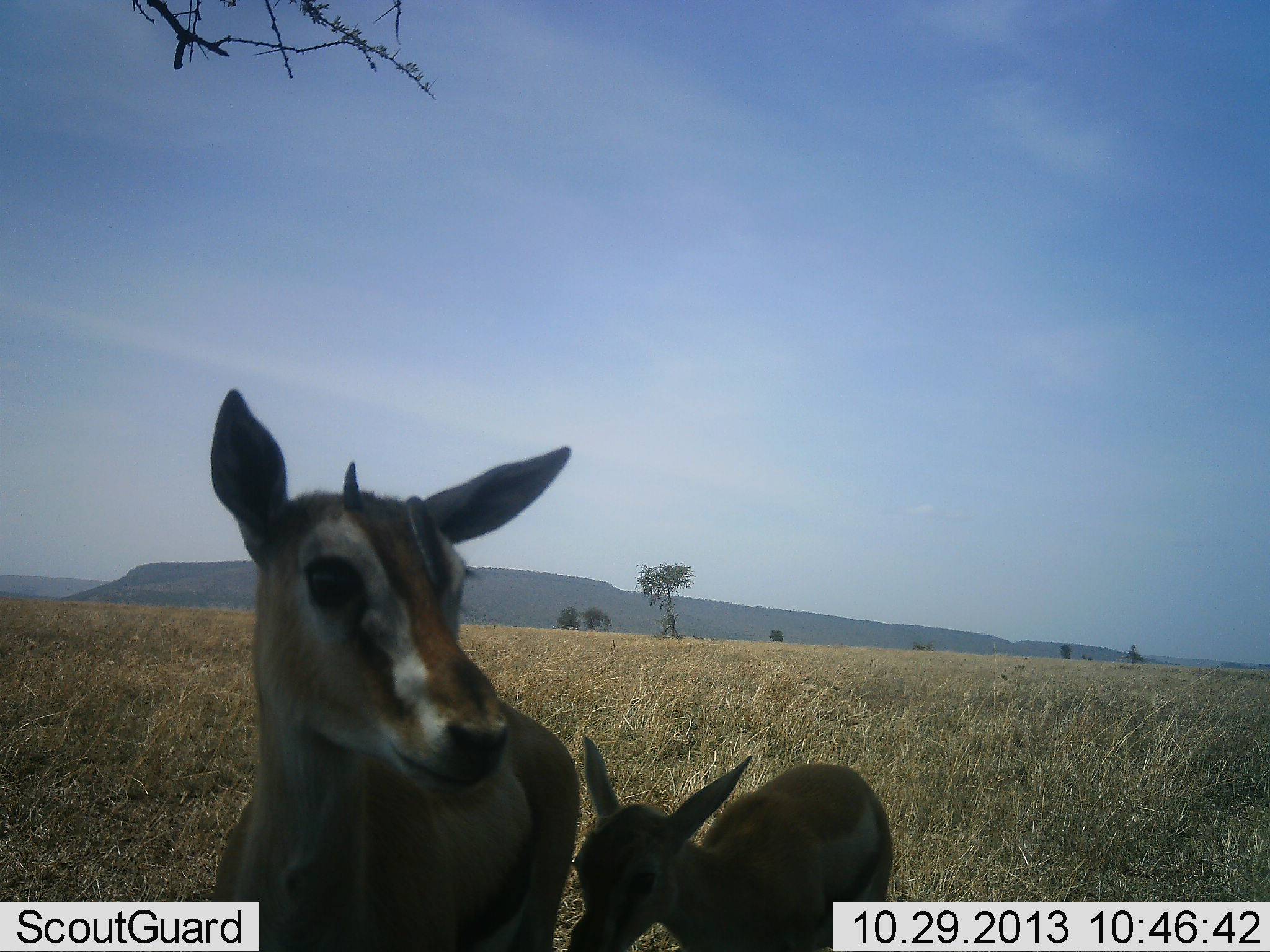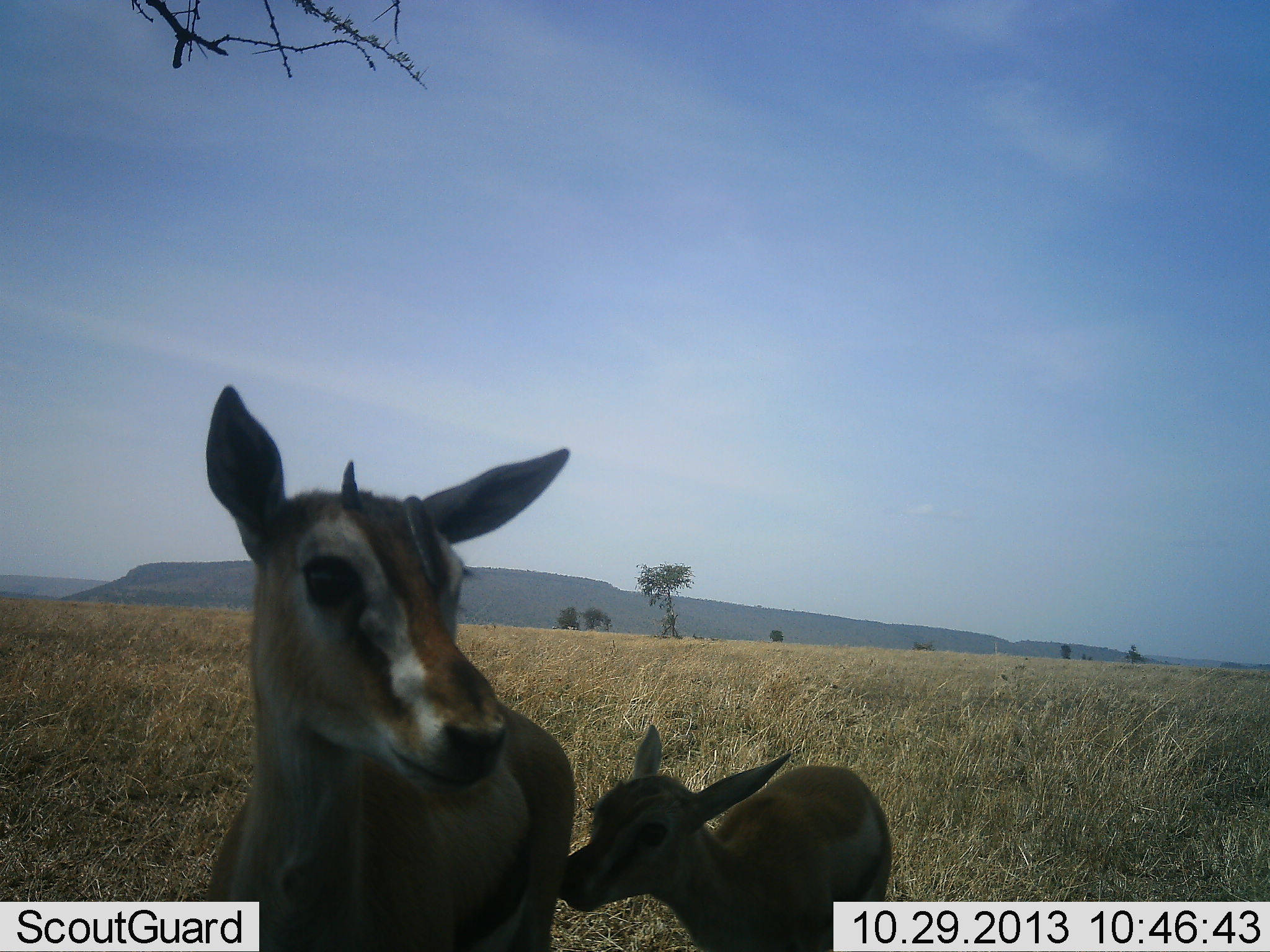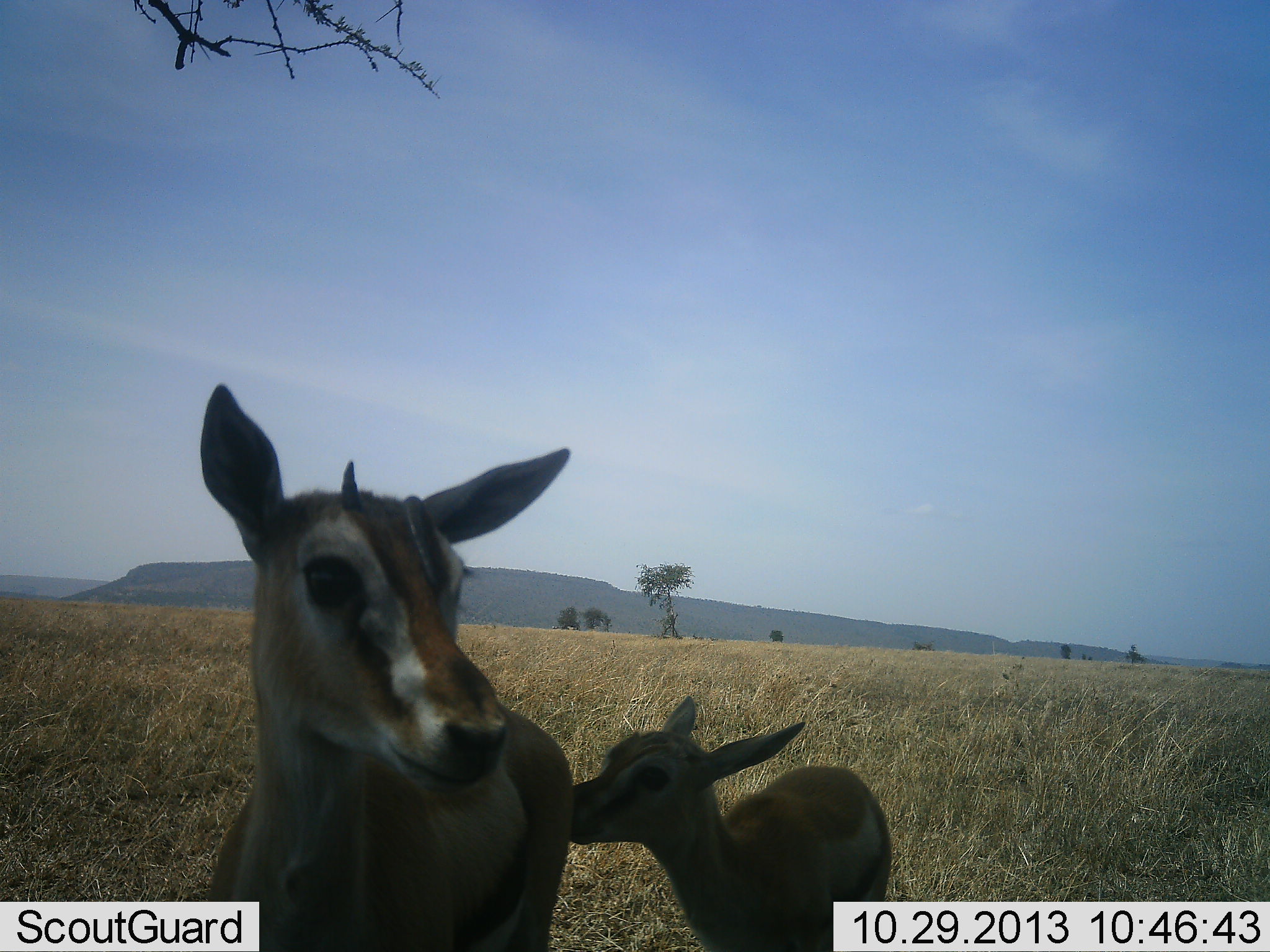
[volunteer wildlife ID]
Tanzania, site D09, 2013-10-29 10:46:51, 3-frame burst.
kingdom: Animalia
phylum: Chordata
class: Mammalia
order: Artiodactyla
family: Bovidae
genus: Eudorcas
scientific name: Eudorcas thomsonii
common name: thomson's gazelle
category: gazellethomsons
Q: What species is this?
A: Gazellethomsons (thomson's gazelle) (Eudorcas thomsonii).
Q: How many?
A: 2.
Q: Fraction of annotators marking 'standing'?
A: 100%.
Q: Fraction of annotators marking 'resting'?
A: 10%.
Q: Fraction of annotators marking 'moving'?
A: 0%.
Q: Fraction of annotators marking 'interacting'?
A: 30%.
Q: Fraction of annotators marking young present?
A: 100%.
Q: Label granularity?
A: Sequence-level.